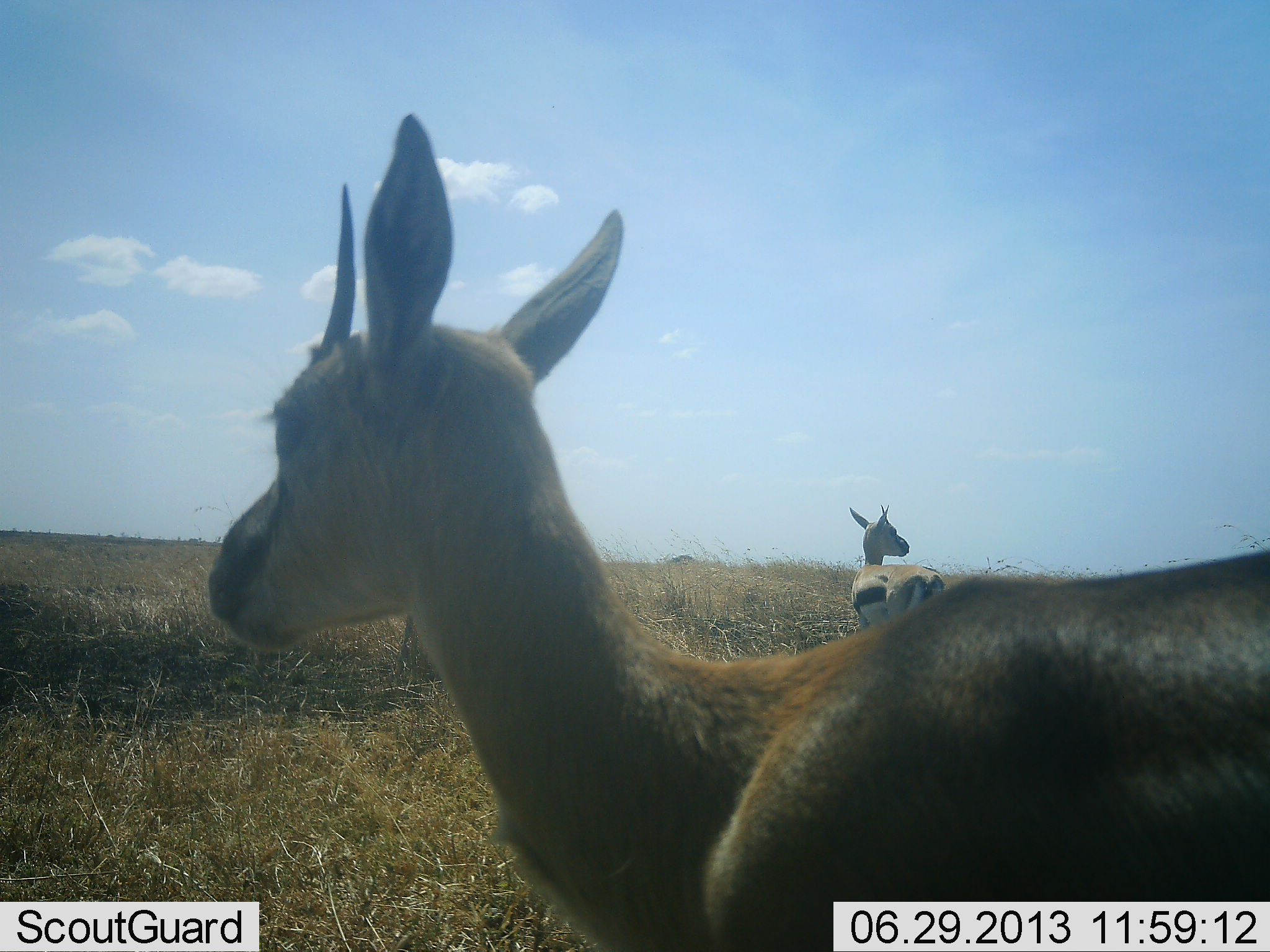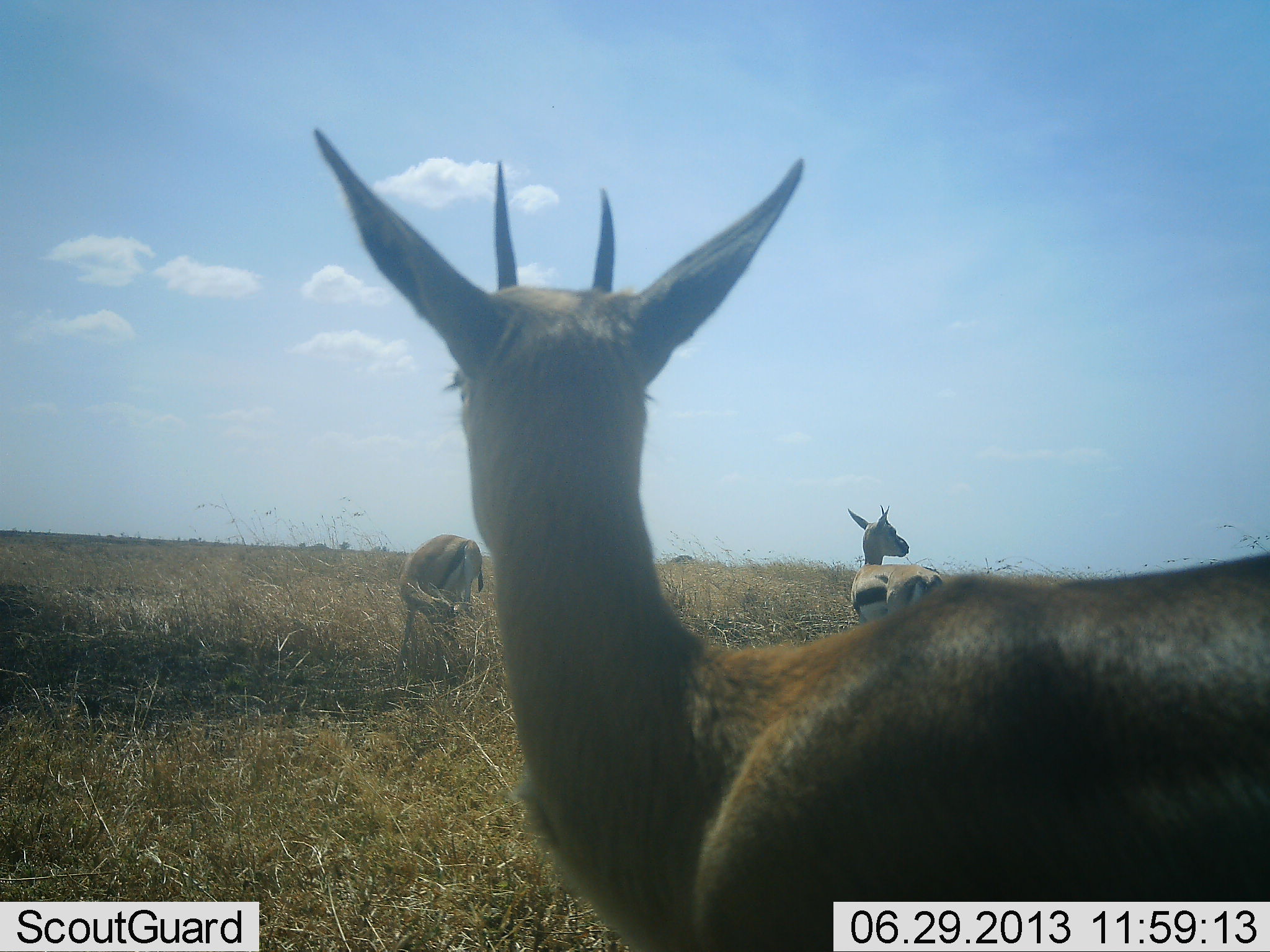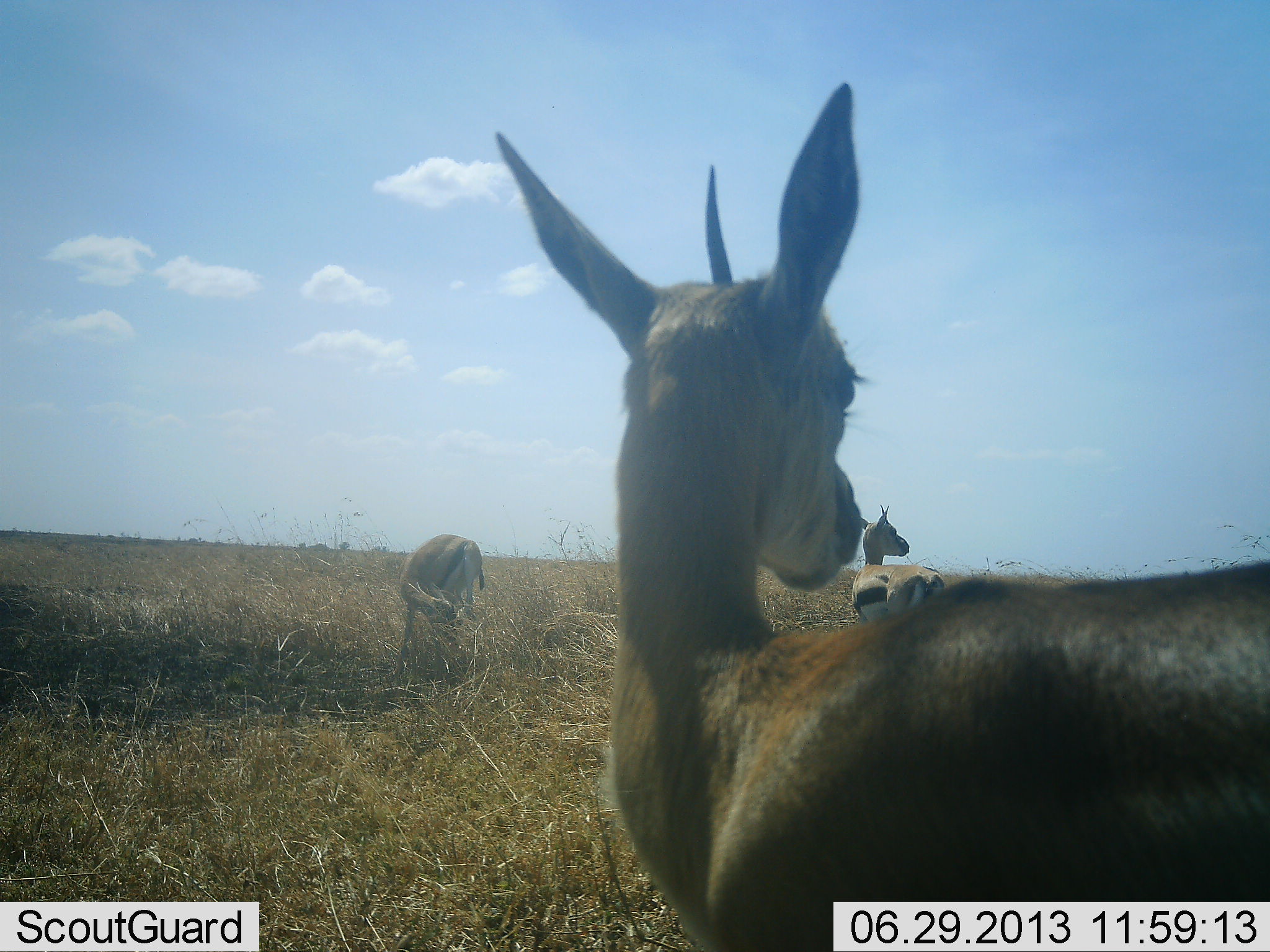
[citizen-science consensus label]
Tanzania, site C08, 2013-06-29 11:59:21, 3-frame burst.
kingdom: Animalia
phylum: Chordata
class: Mammalia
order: Artiodactyla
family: Bovidae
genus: Eudorcas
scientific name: Eudorcas thomsonii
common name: thomson's gazelle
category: gazellethomsons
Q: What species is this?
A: Gazellethomsons (thomson's gazelle) (Eudorcas thomsonii).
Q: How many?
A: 3.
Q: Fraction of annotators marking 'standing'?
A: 100%.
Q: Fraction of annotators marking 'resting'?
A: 0%.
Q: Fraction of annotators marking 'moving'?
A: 6%.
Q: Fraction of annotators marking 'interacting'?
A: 3%.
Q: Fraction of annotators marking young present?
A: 3%.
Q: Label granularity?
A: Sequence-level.